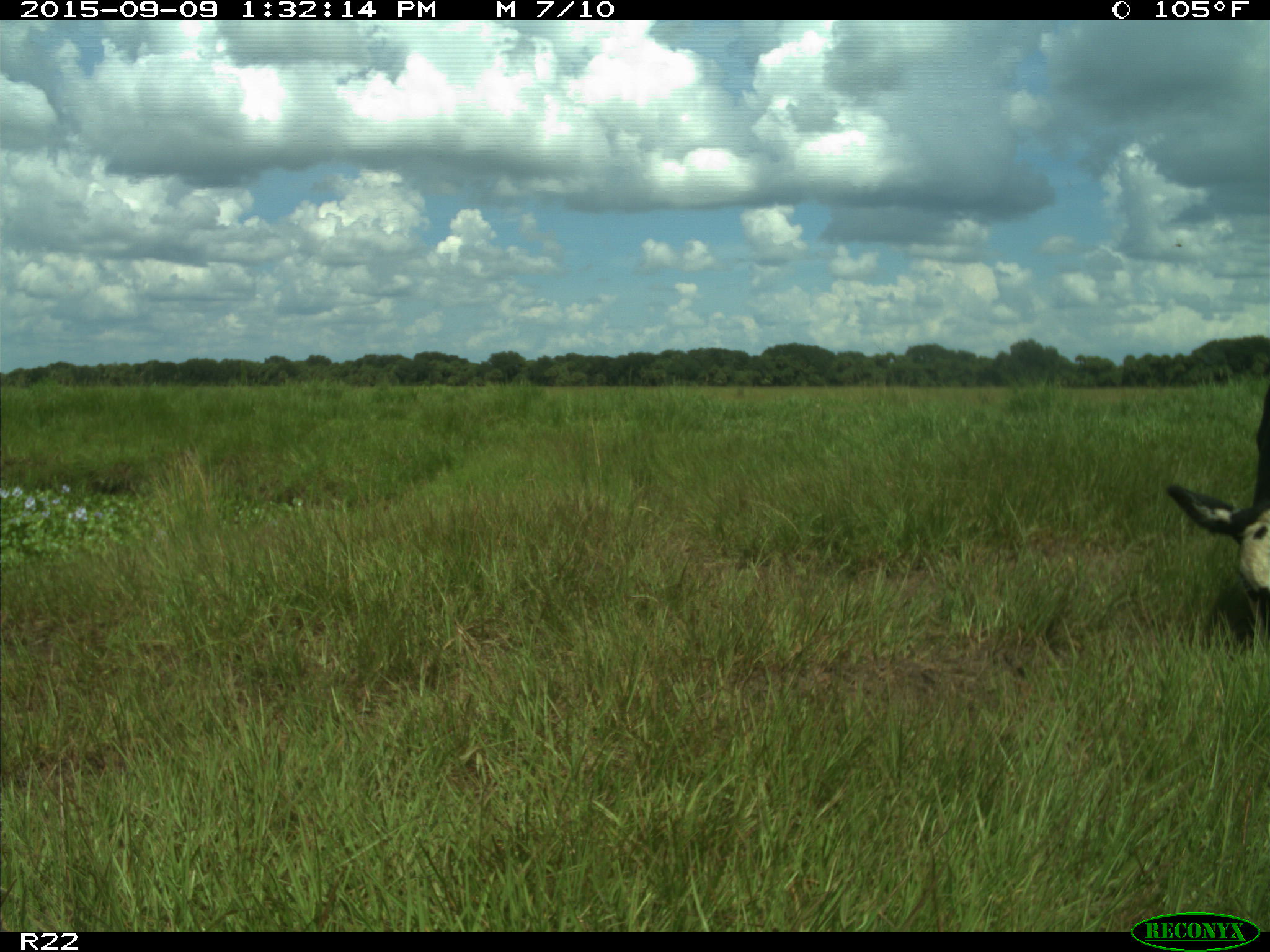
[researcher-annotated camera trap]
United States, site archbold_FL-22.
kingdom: Animalia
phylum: Chordata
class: Mammalia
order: Artiodactyla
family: Bovidae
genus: Bos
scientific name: Bos taurus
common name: domestic cow